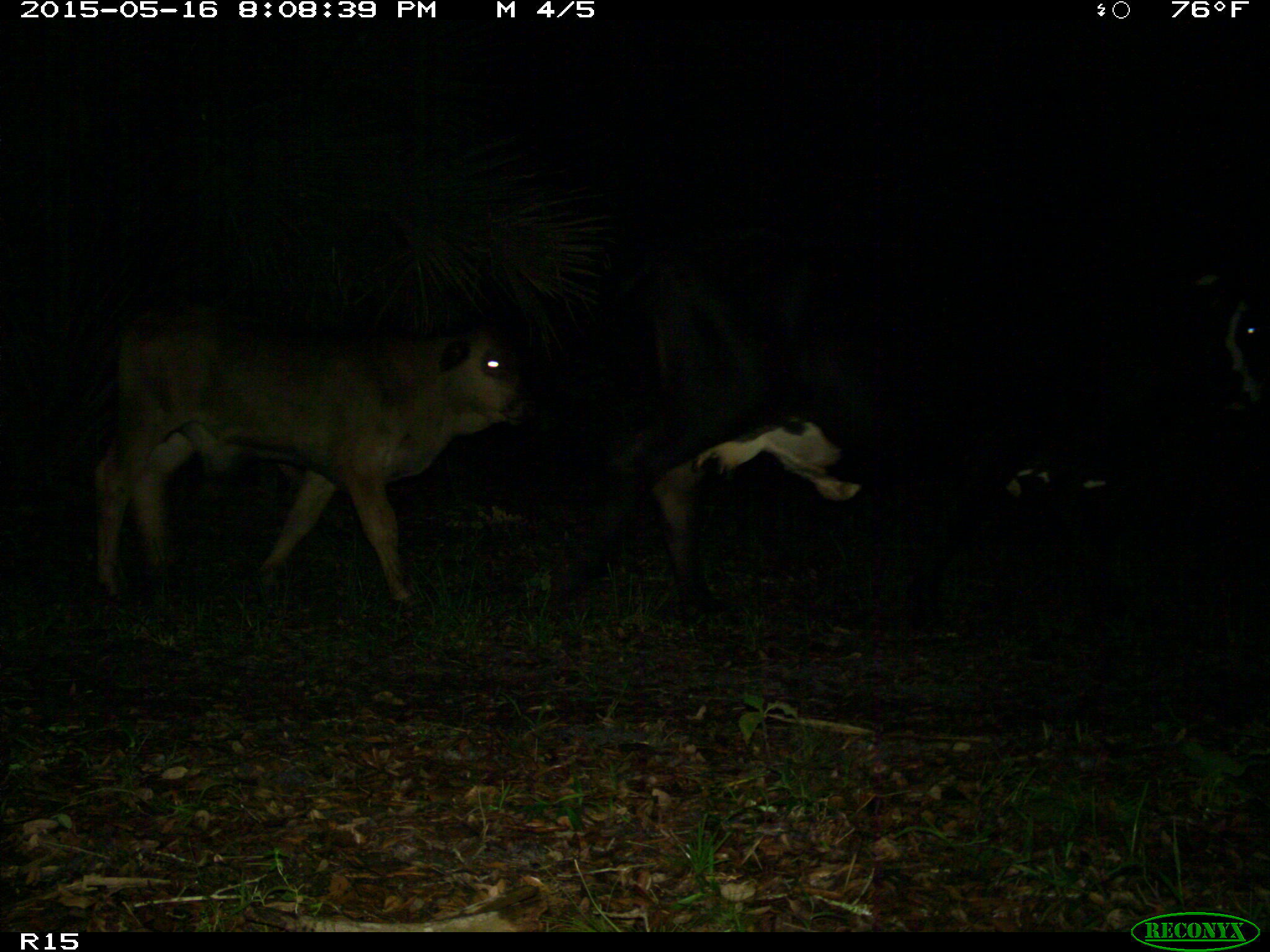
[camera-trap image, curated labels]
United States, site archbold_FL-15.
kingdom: Animalia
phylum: Chordata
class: Mammalia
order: Artiodactyla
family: Bovidae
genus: Bos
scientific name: Bos taurus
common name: domestic cow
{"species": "Bos taurus (domestic cow)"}